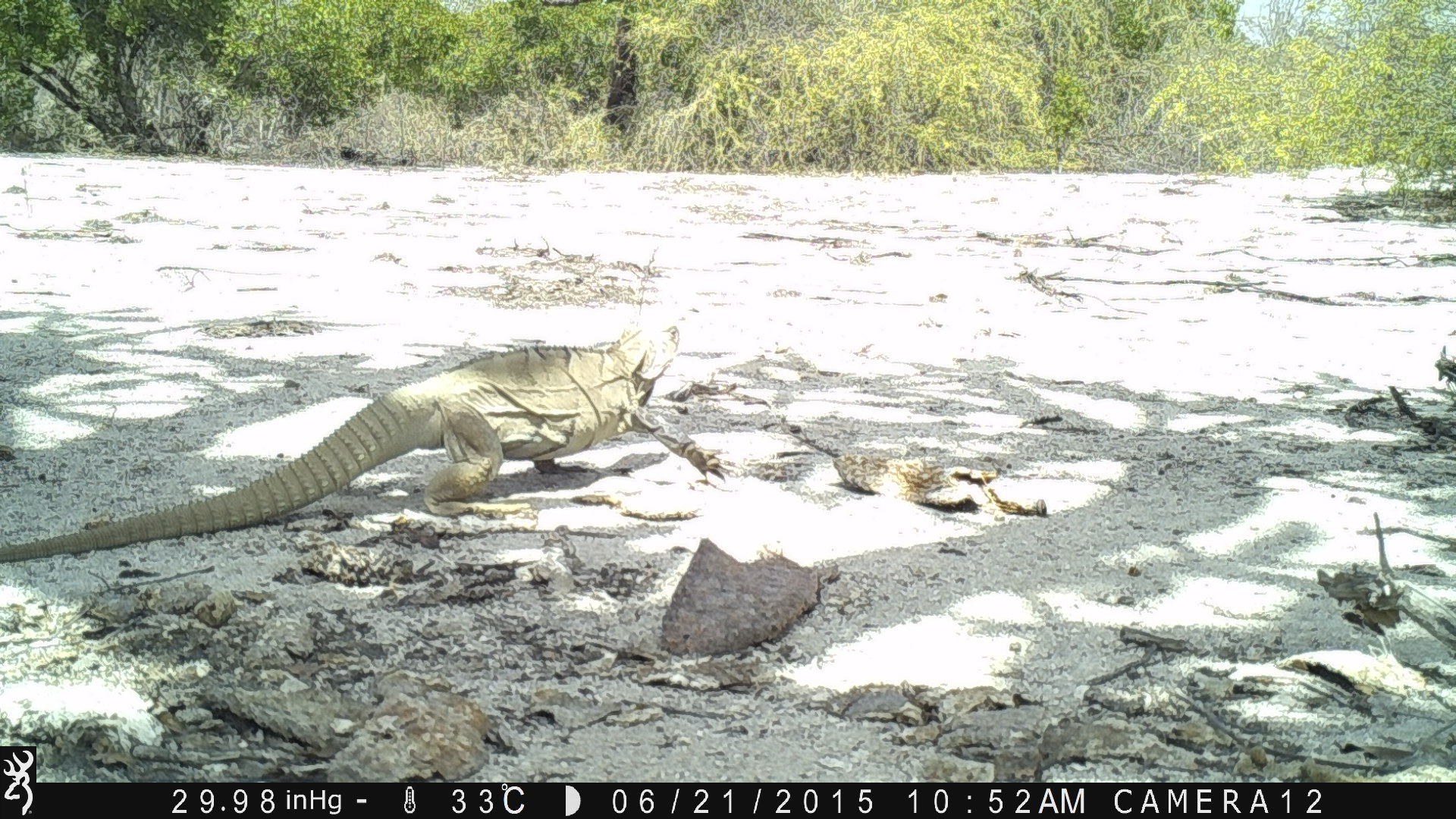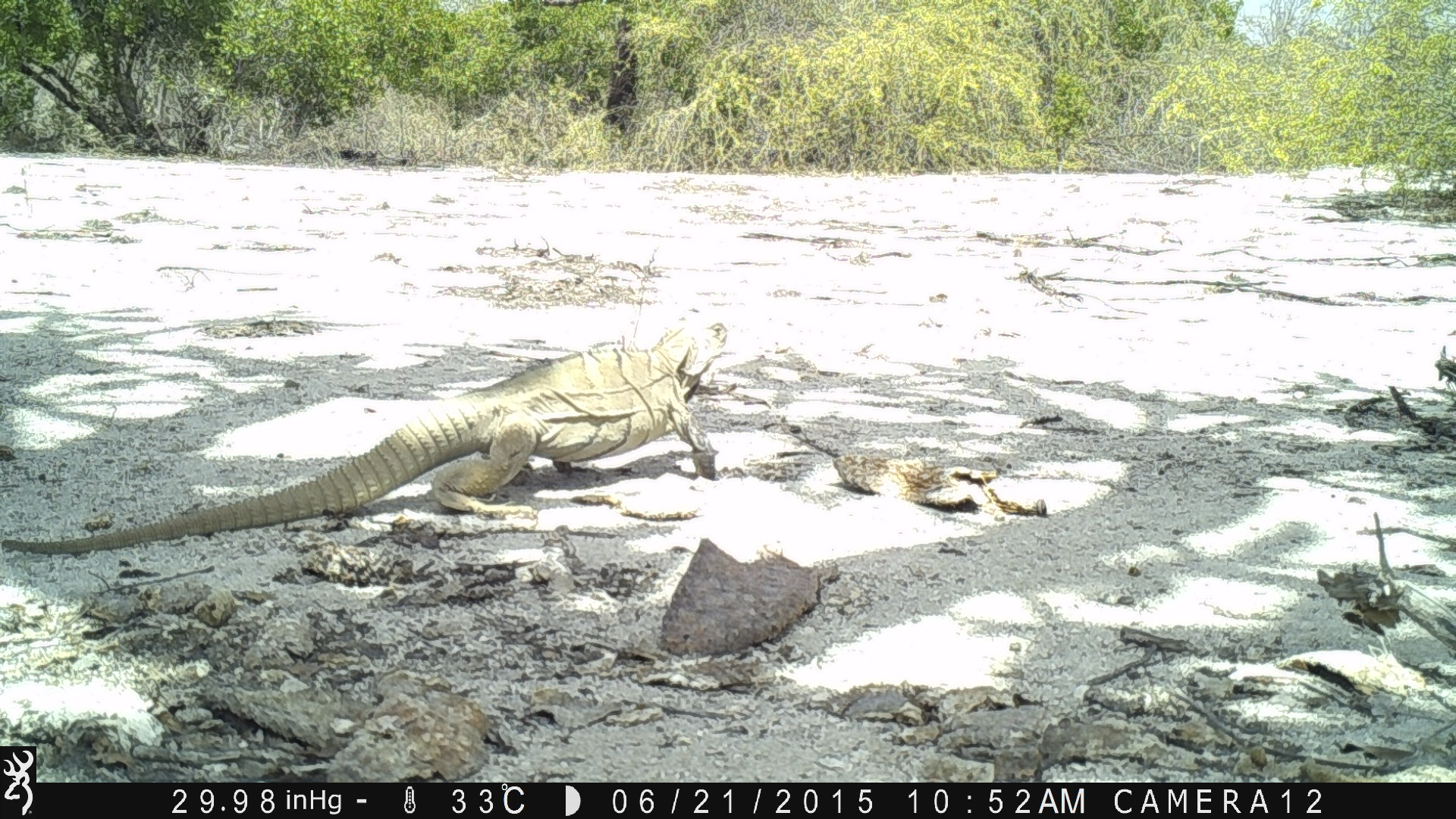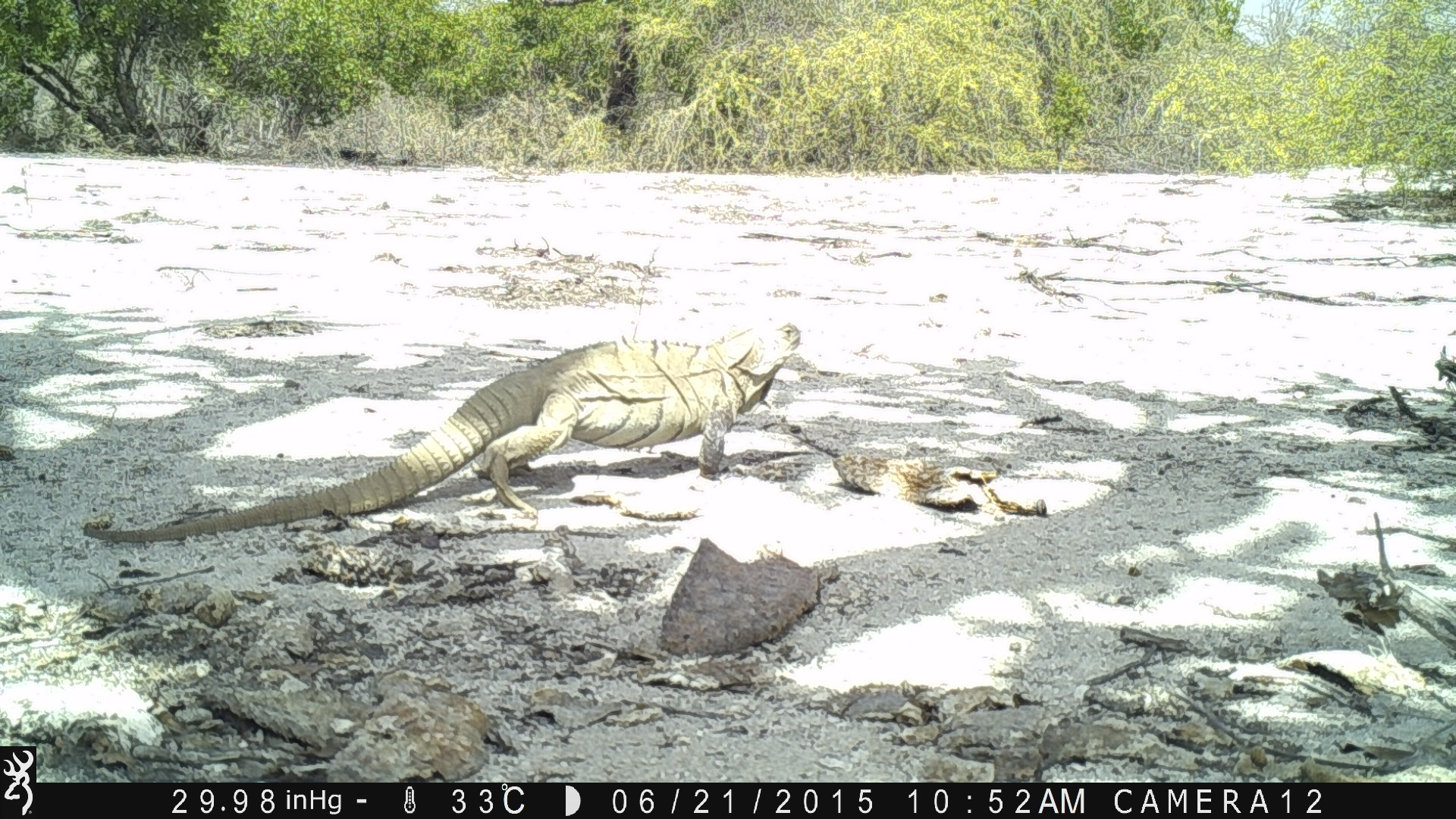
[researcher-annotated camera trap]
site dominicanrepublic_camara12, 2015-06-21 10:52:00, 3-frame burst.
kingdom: Animalia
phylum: Chordata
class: Reptilia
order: Squamata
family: Iguanidae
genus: Iguana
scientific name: Iguana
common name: typical iguanas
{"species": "Iguana (typical iguanas)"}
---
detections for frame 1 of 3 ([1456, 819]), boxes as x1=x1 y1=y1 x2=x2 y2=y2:
iguana: x1=0 y1=311 x2=713 y2=569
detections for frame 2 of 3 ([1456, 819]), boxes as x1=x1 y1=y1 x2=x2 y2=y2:
iguana: x1=0 y1=319 x2=730 y2=569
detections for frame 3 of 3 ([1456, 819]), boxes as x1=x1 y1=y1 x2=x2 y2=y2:
iguana: x1=76 y1=319 x2=802 y2=551